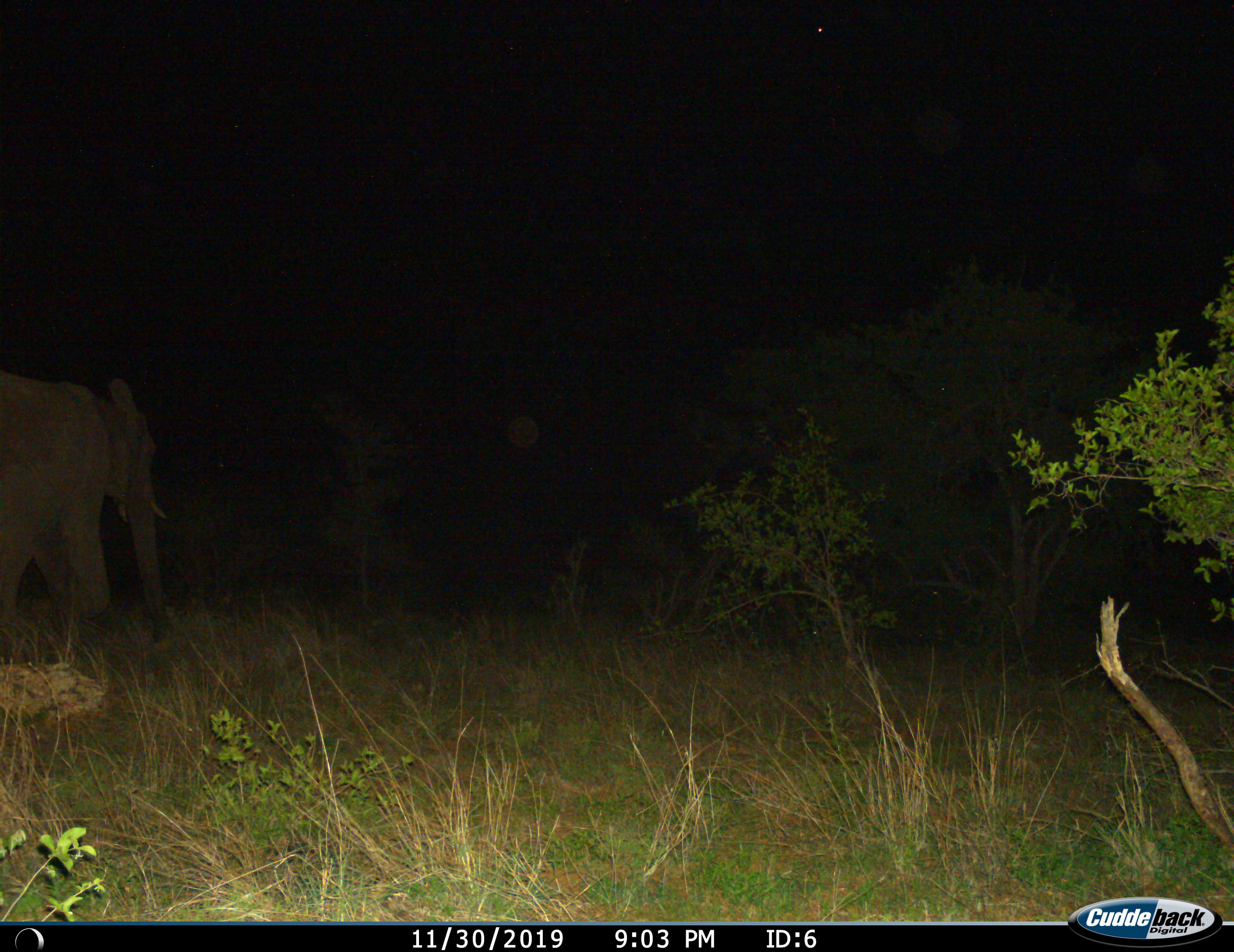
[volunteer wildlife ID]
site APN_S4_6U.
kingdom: Animalia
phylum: Chordata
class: Mammalia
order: Proboscidea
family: Elephantidae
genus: Loxodonta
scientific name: Loxodonta africana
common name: african bush elephant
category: elephant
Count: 1.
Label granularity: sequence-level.